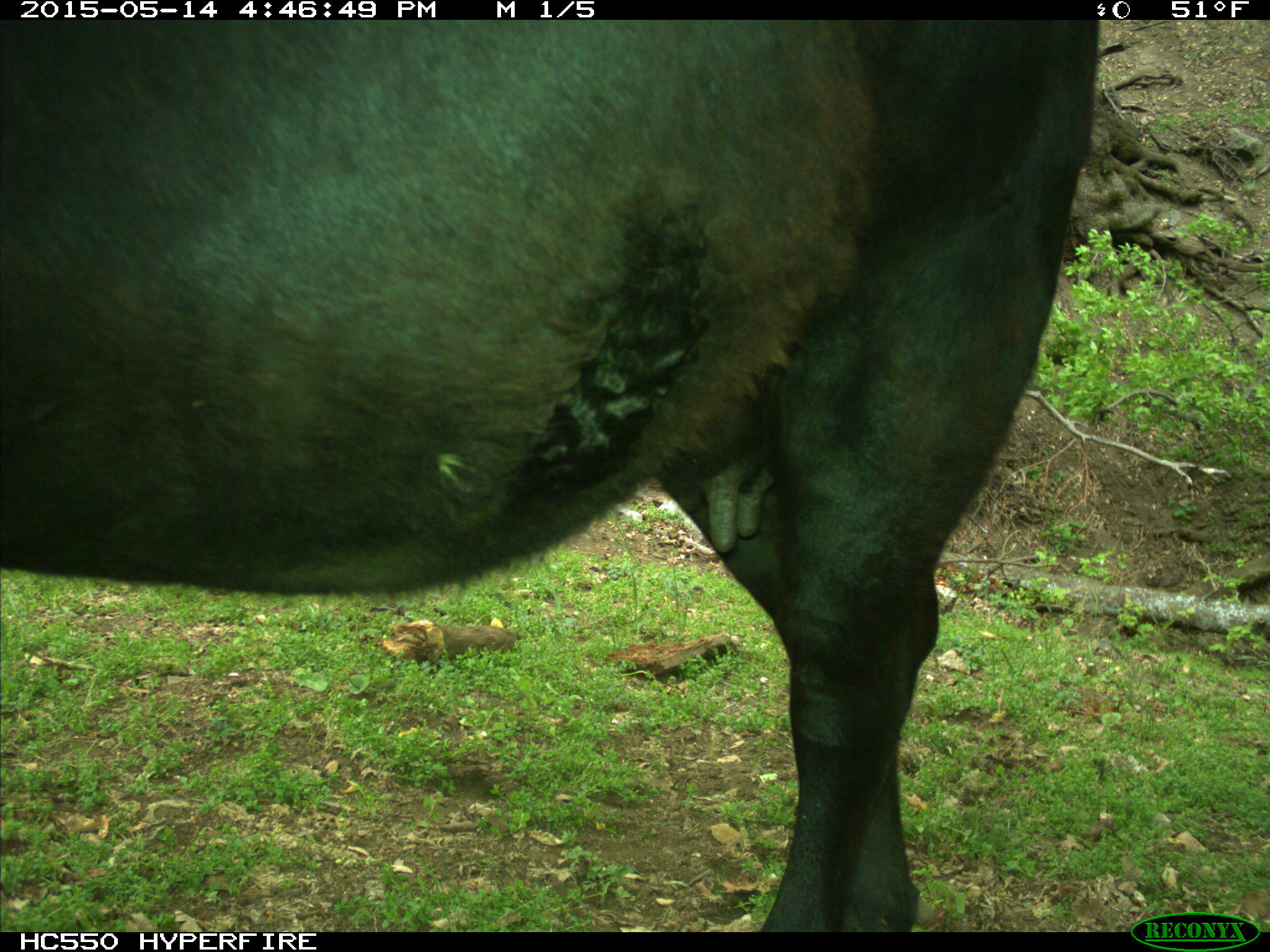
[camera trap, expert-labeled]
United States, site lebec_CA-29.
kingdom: Animalia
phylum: Chordata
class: Mammalia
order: Artiodactyla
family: Bovidae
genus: Bos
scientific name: Bos taurus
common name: domestic cow